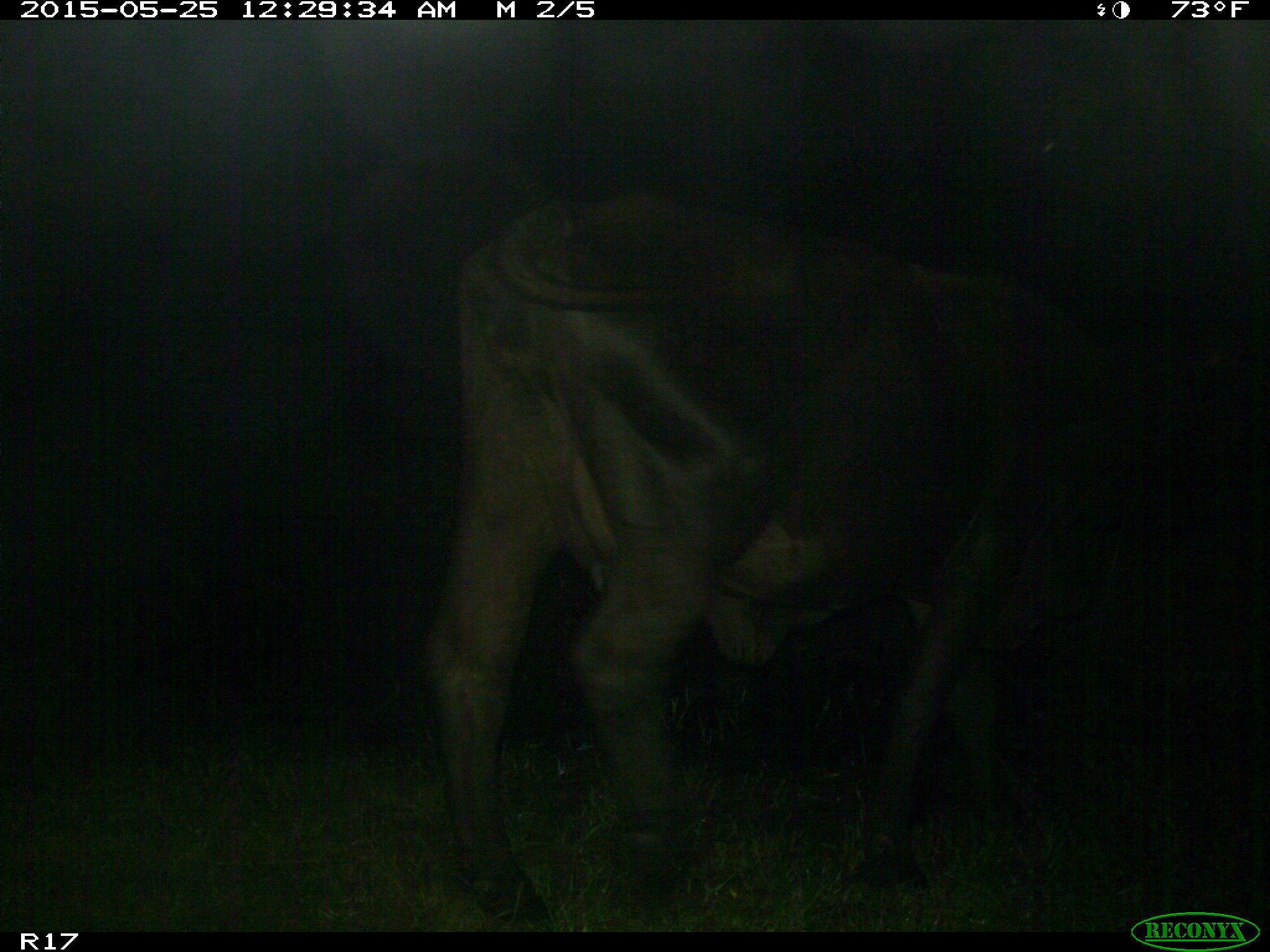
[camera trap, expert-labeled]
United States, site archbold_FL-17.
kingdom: Animalia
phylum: Chordata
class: Mammalia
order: Artiodactyla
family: Bovidae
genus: Bos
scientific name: Bos taurus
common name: domestic cow